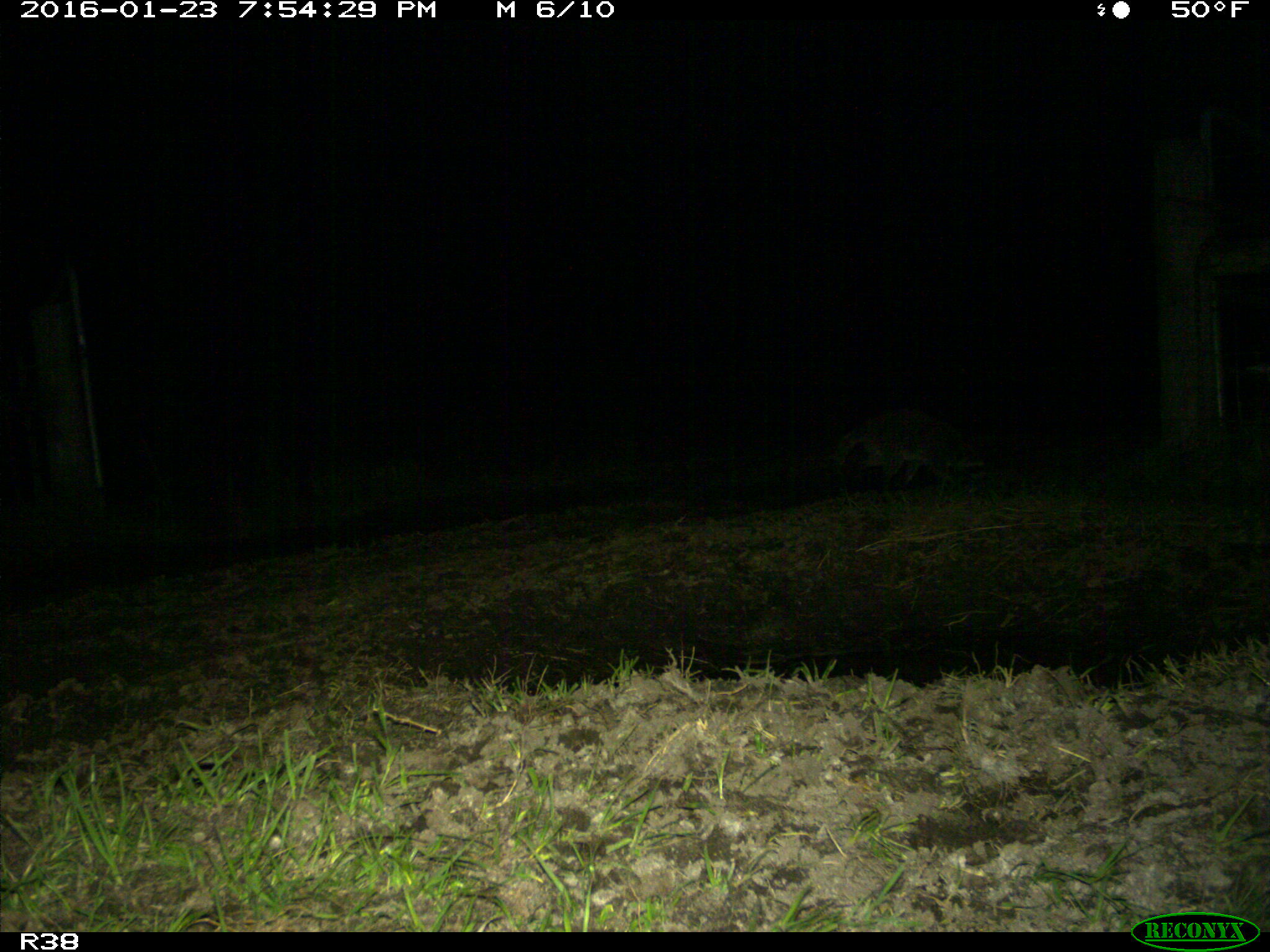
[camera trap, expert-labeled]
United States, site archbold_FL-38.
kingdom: Animalia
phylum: Chordata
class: Mammalia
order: Carnivora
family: Procyonidae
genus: Procyon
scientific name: Procyon lotor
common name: common raccoon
Procyon lotor (common raccoon).